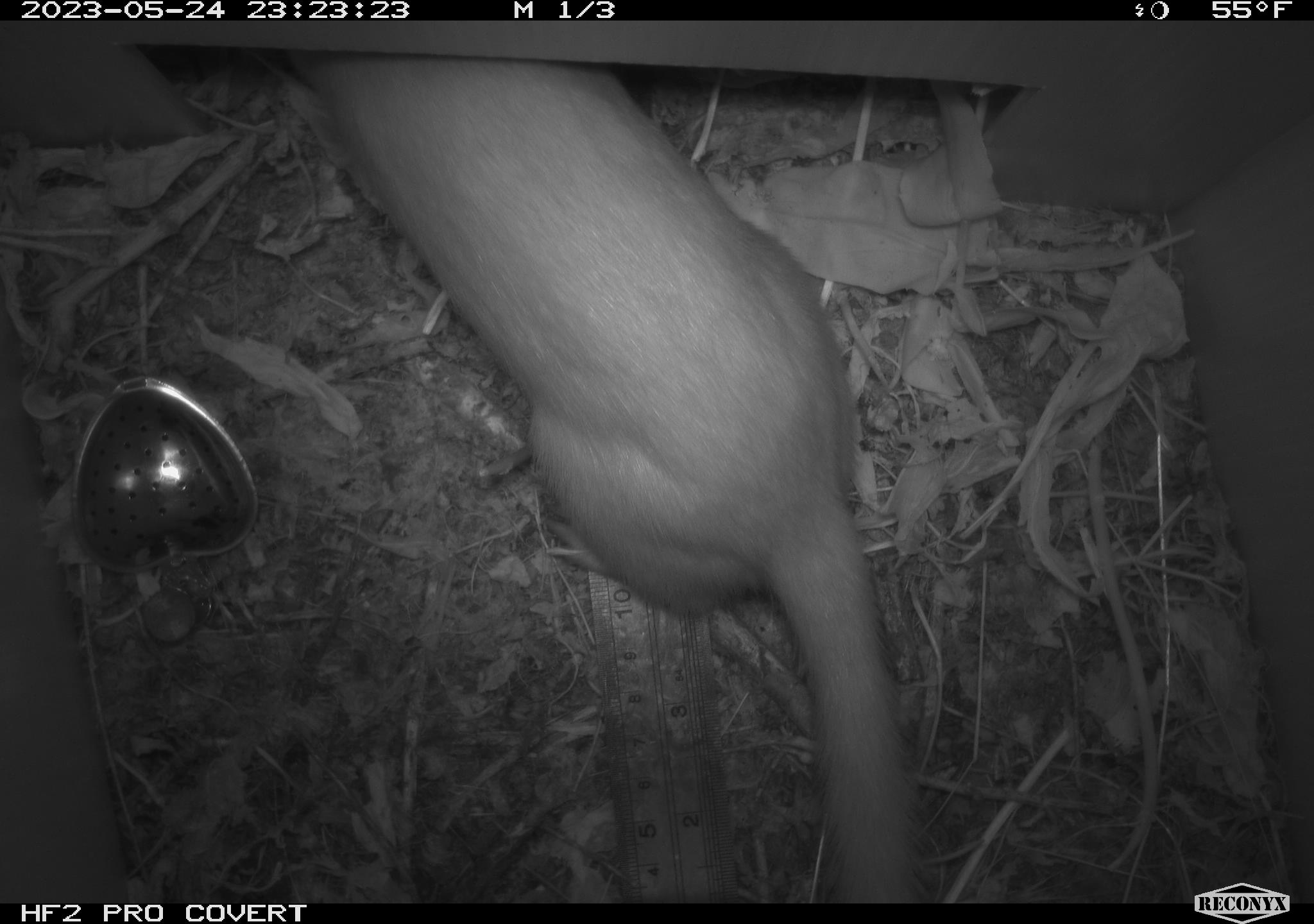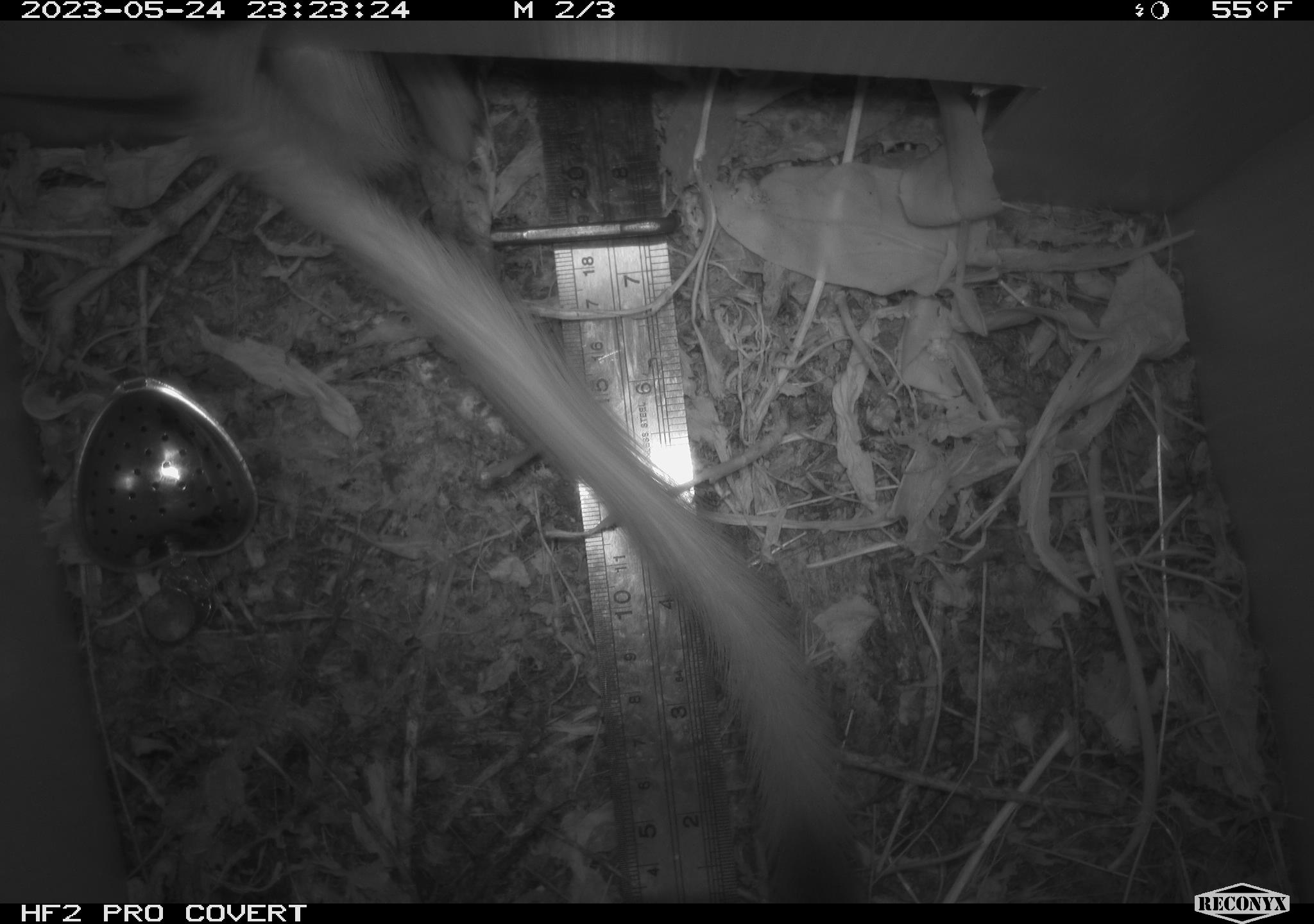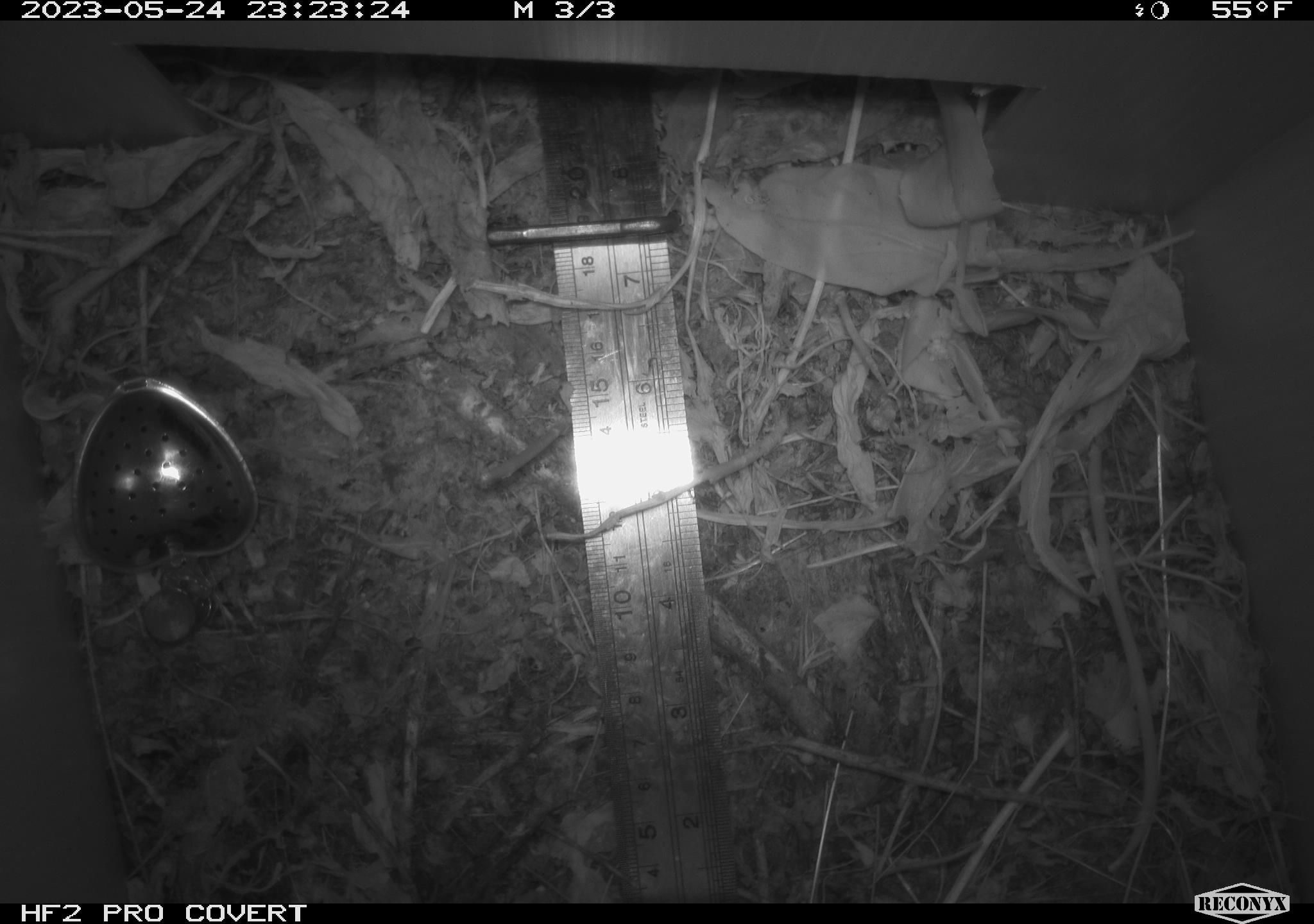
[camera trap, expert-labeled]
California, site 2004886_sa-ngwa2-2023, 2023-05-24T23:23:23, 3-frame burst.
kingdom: Animalia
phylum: Chordata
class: Mammalia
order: Carnivora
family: Mustelidae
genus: Neogale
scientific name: Neogale frenata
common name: long-tailed weasel